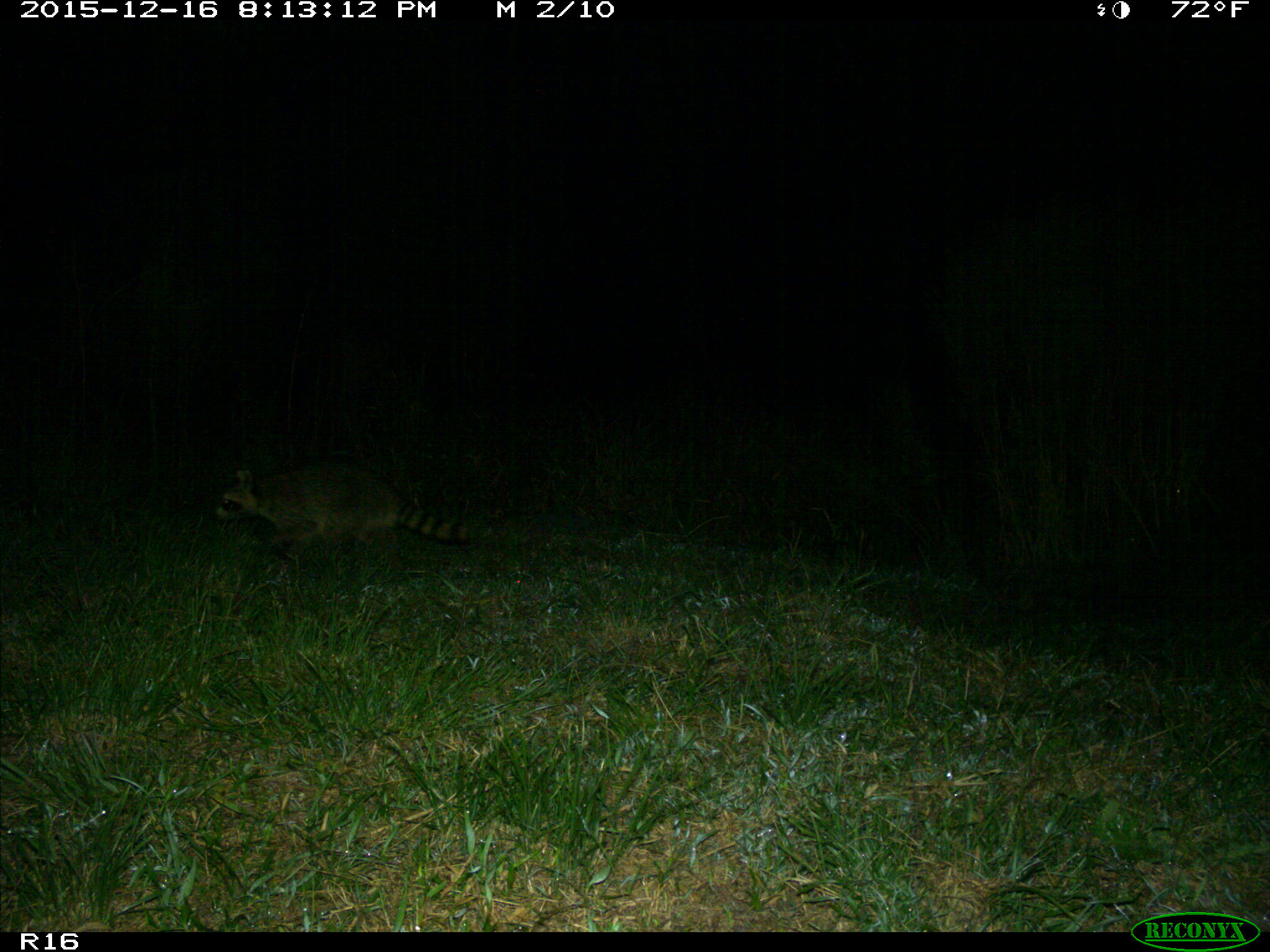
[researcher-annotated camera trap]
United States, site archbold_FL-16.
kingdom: Animalia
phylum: Chordata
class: Mammalia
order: Carnivora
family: Procyonidae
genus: Procyon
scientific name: Procyon lotor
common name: common raccoon